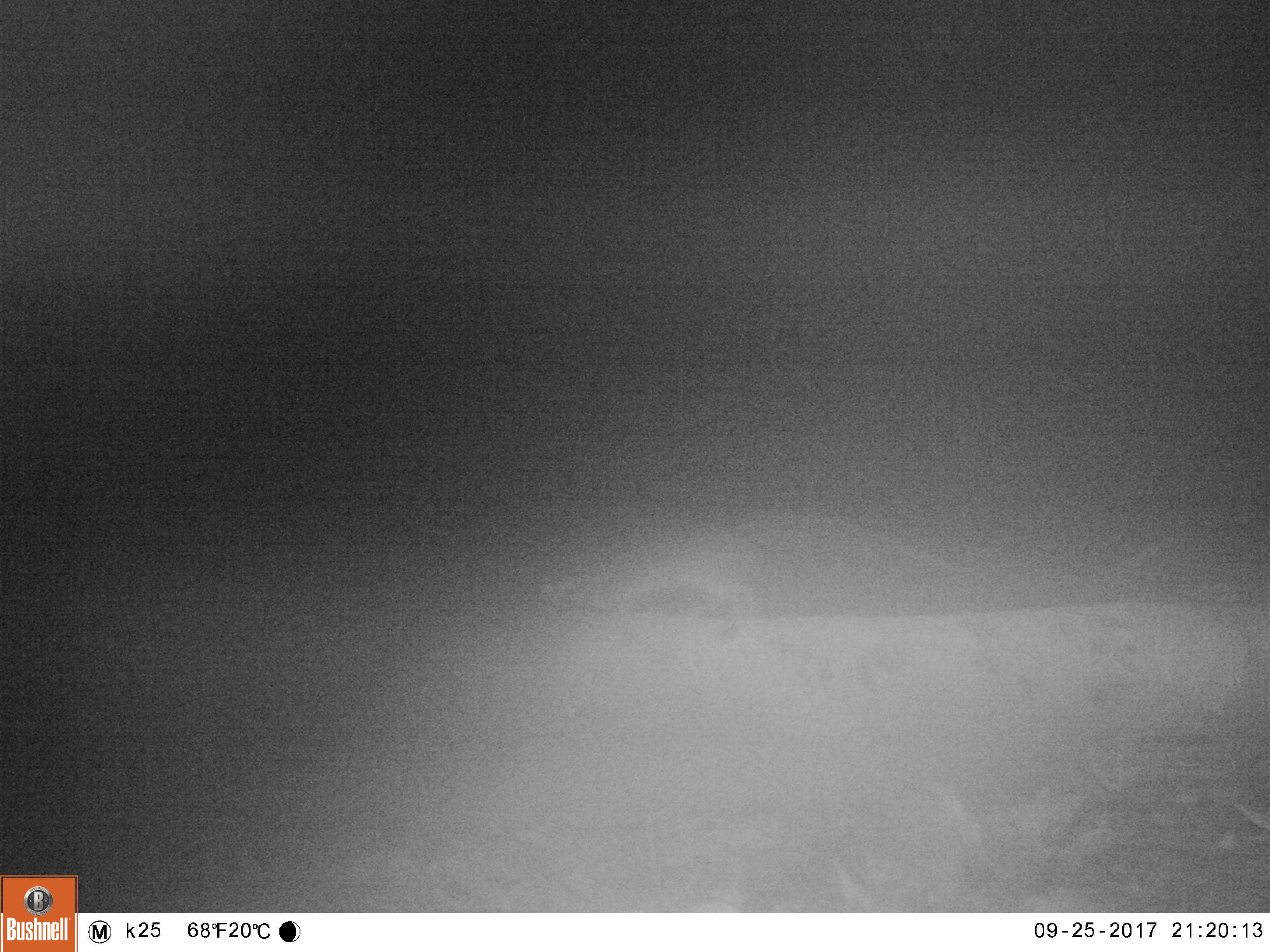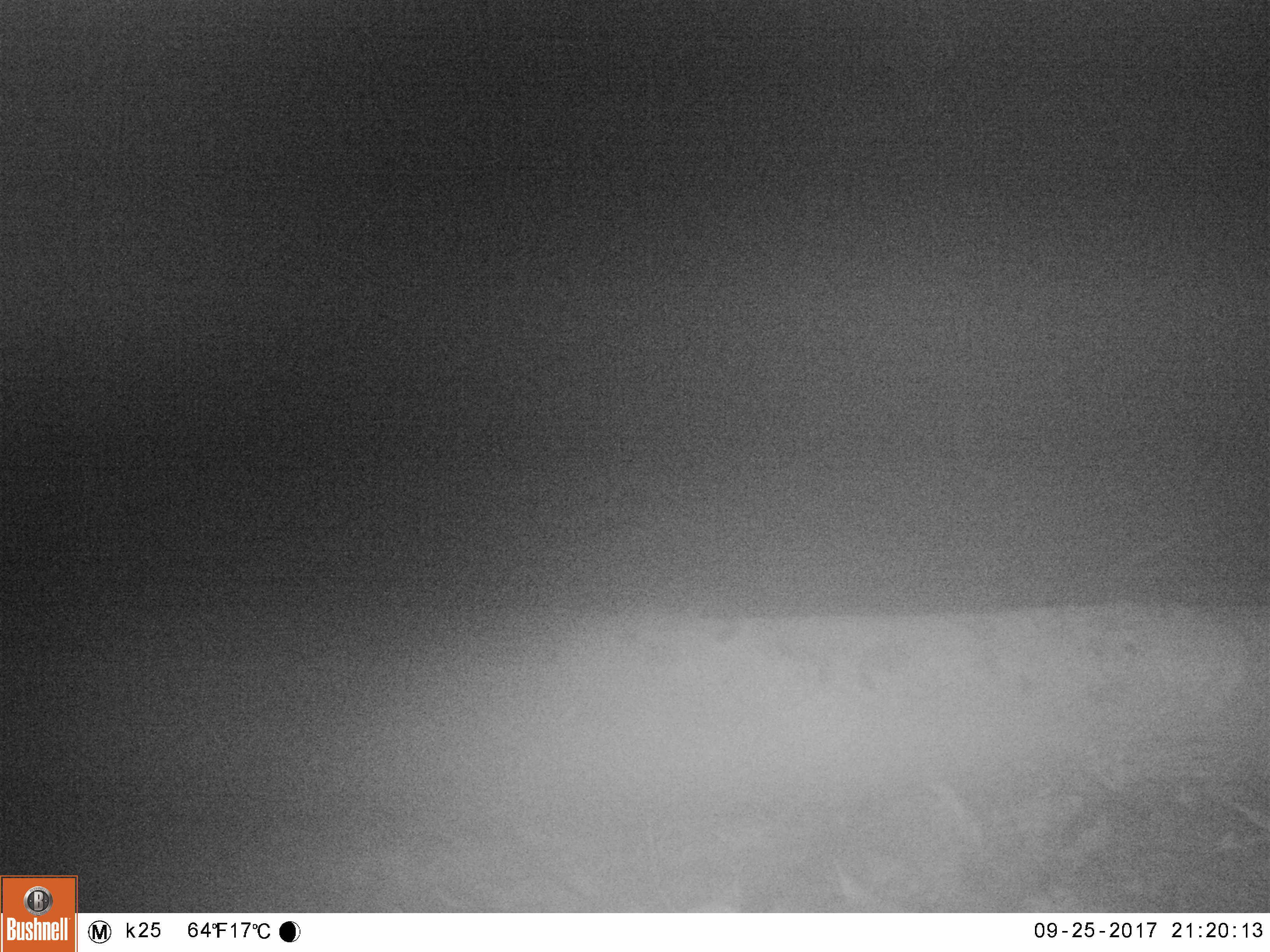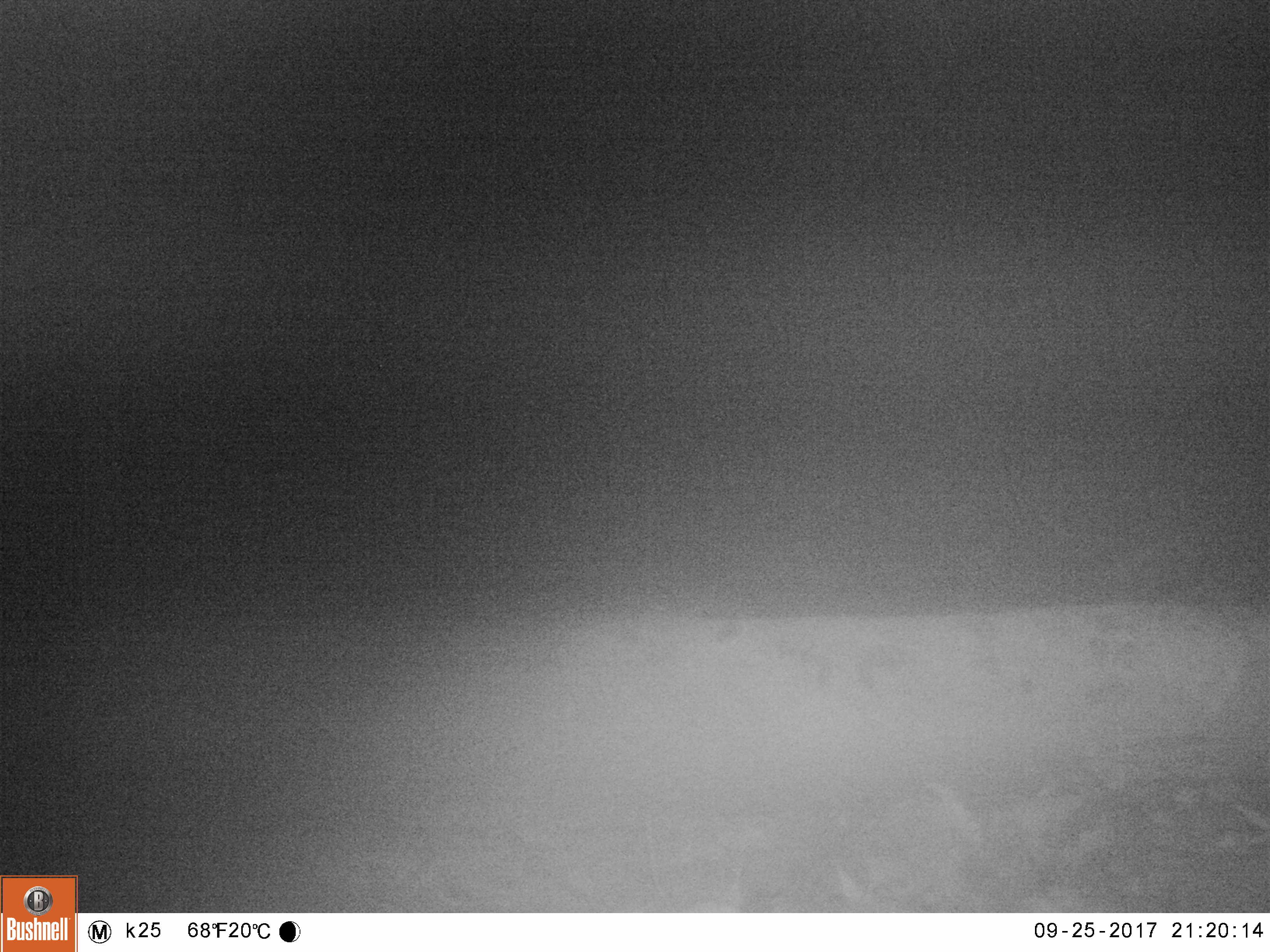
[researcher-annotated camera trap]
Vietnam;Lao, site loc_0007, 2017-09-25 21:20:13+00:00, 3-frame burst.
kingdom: Animalia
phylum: Chordata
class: Mammalia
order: Rodentia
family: Muridae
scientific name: Muridae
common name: old-world mice and rats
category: unidentified murid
Unidentified murid (old-world mice and rats) (Muridae). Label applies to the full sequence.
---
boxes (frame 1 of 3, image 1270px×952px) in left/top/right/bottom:
unidentified murid: 539/503/982/635